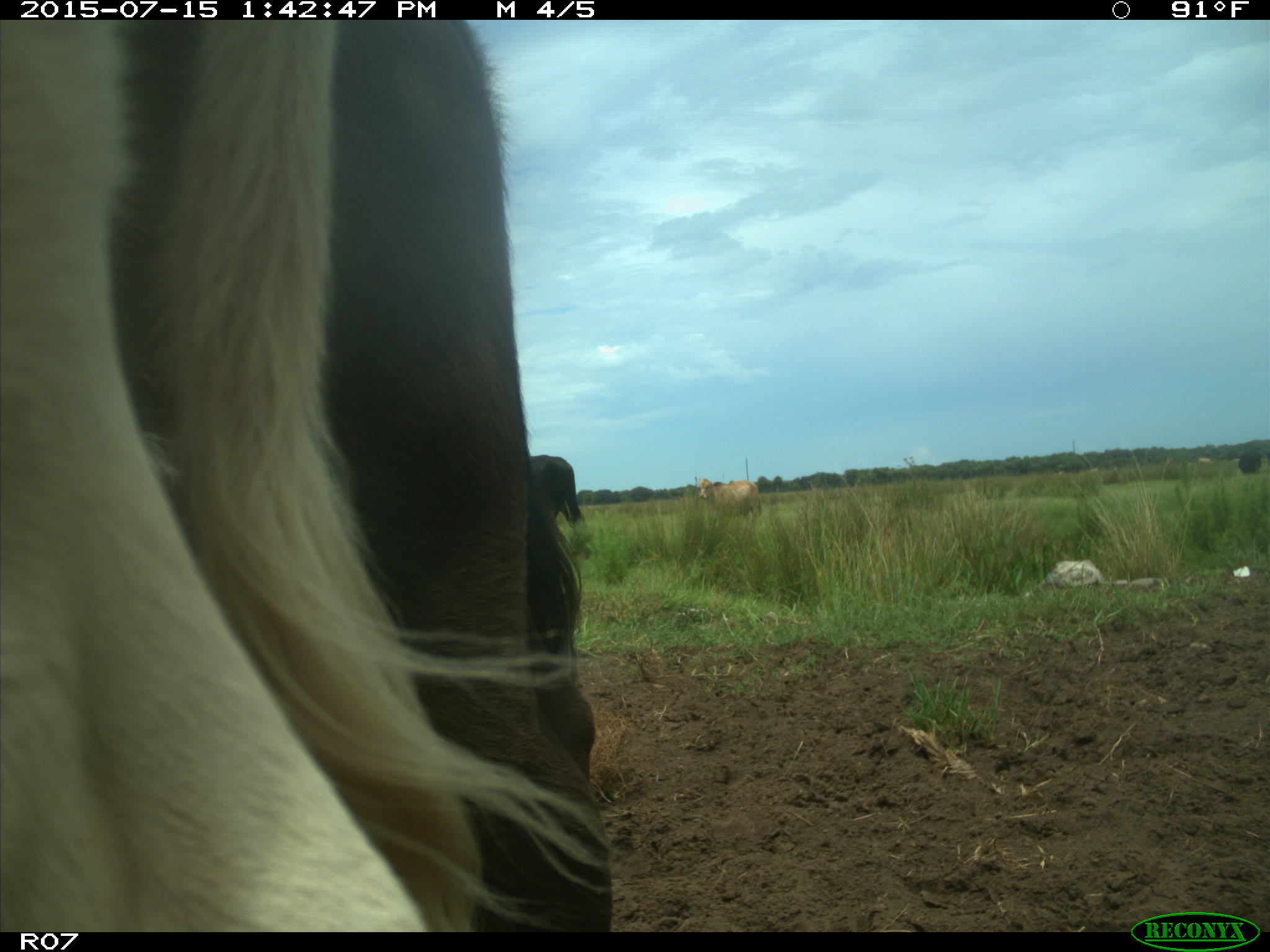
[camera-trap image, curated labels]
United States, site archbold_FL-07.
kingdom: Animalia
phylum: Chordata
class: Mammalia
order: Artiodactyla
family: Bovidae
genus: Bos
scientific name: Bos taurus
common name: domestic cow